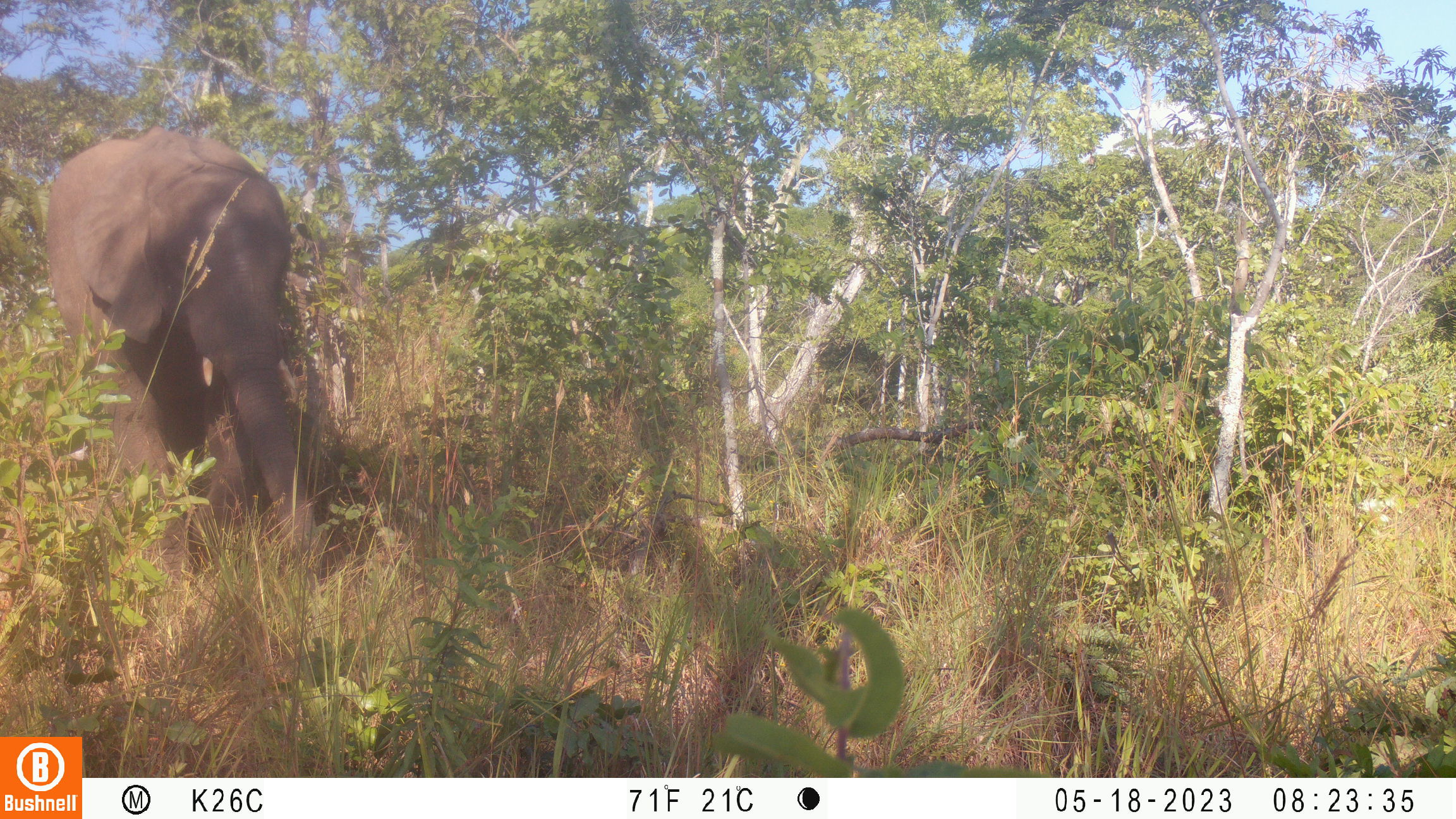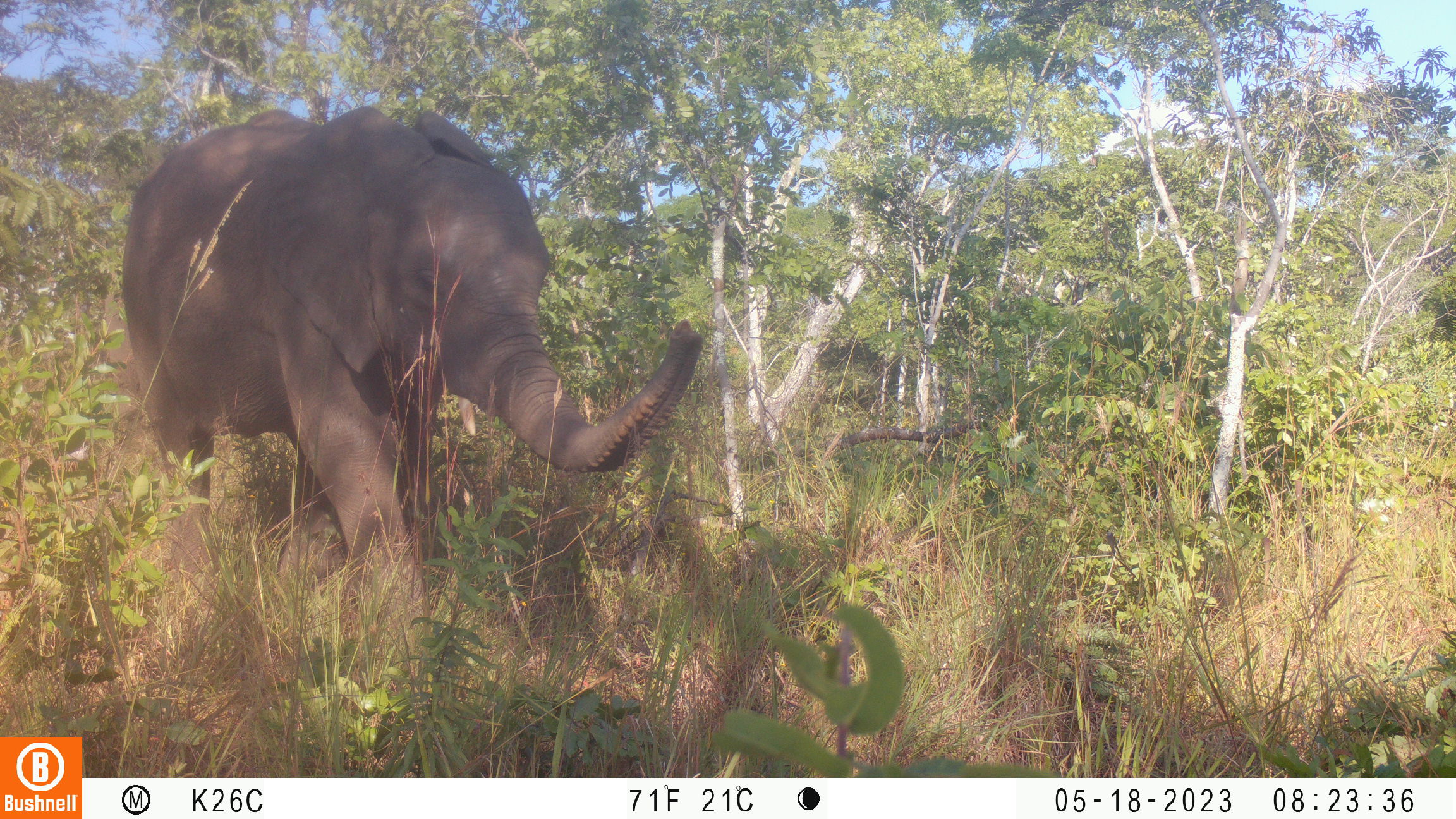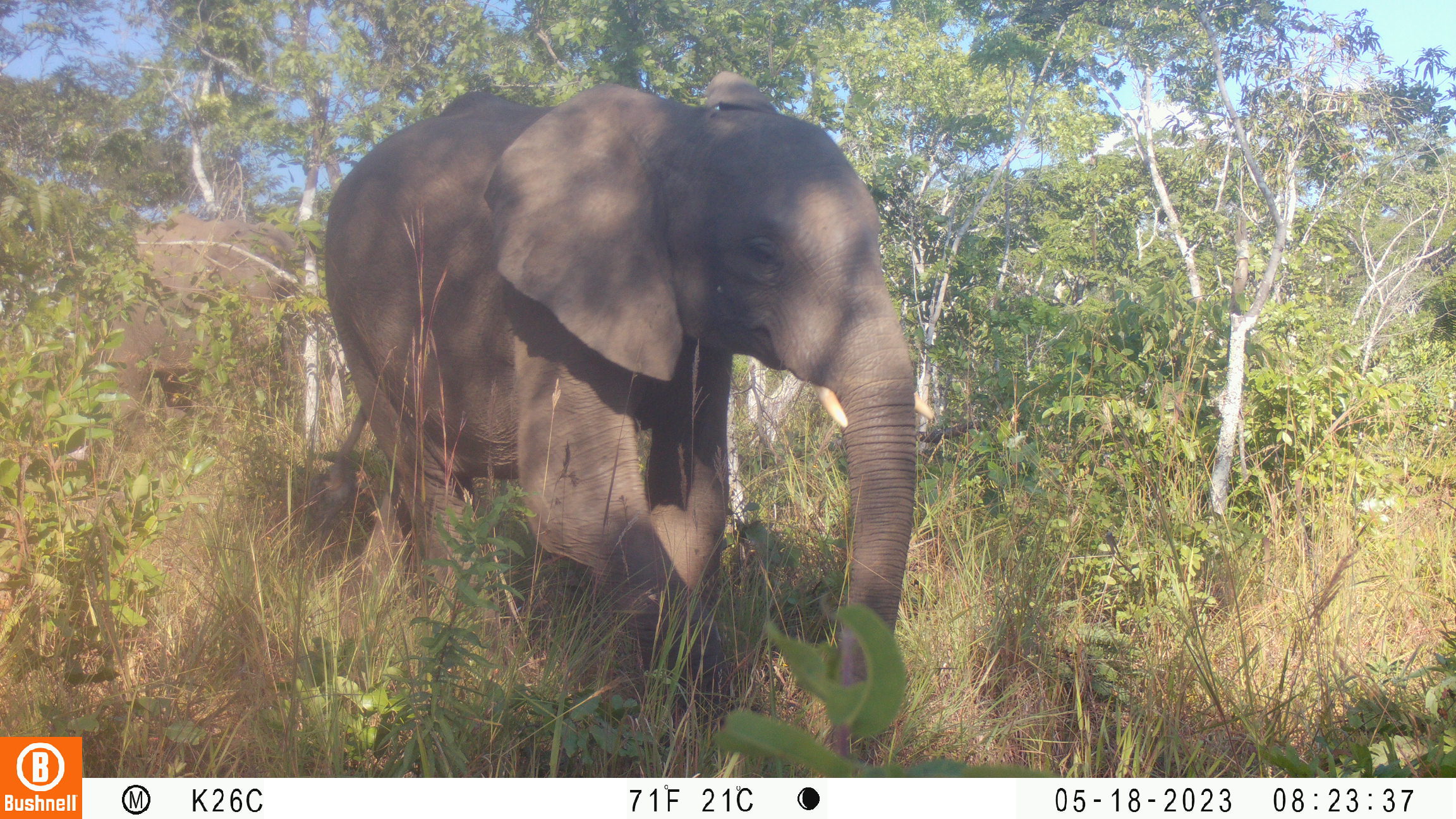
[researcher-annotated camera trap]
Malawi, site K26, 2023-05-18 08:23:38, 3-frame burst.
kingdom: Animalia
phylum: Chordata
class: Mammalia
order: Proboscidea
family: Elephantidae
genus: Loxodonta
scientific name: Loxodonta africana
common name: african savanna elephant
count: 1